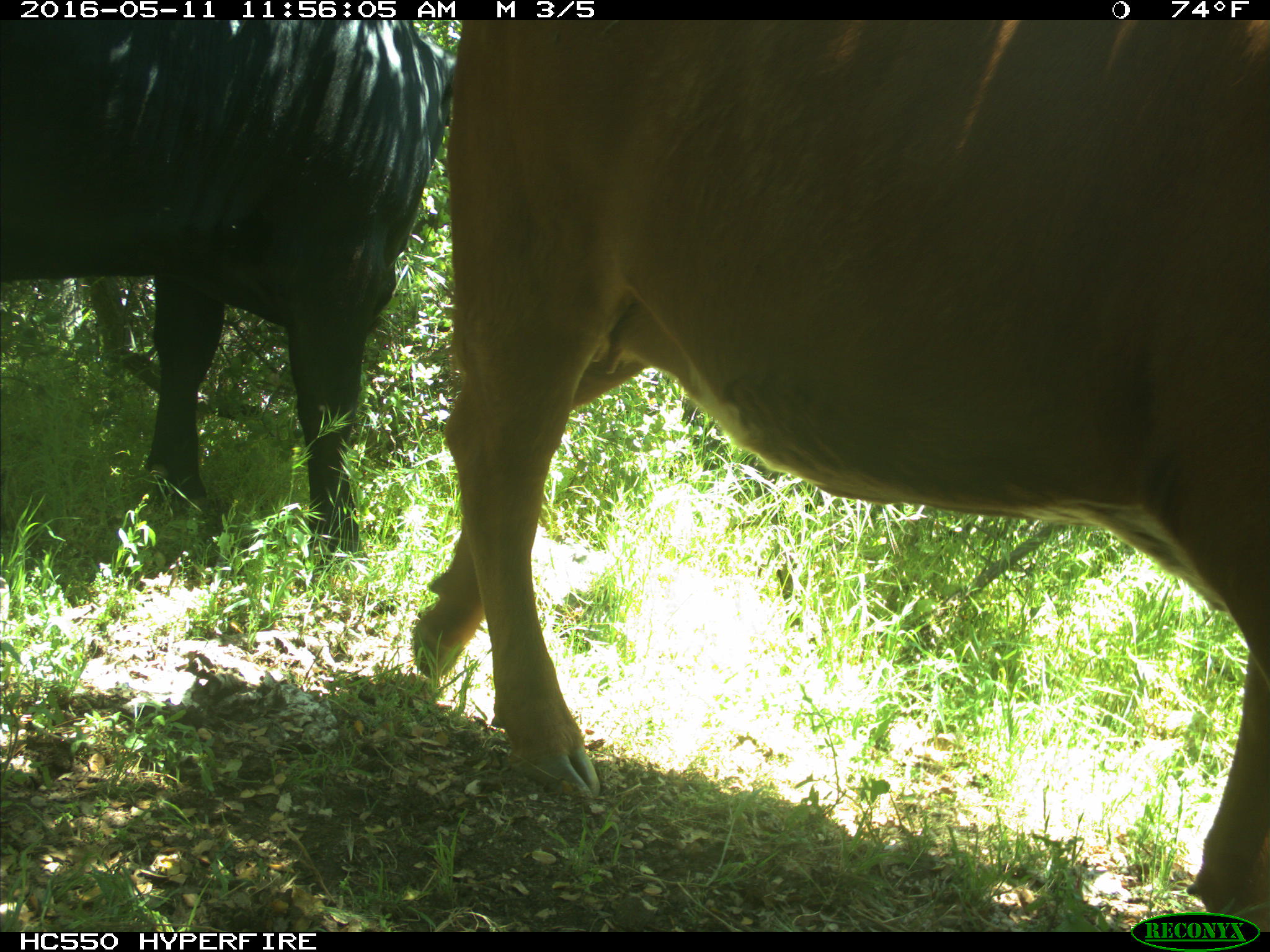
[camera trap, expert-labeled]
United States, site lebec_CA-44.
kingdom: Animalia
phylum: Chordata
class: Mammalia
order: Artiodactyla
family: Bovidae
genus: Bos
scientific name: Bos taurus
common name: domestic cow